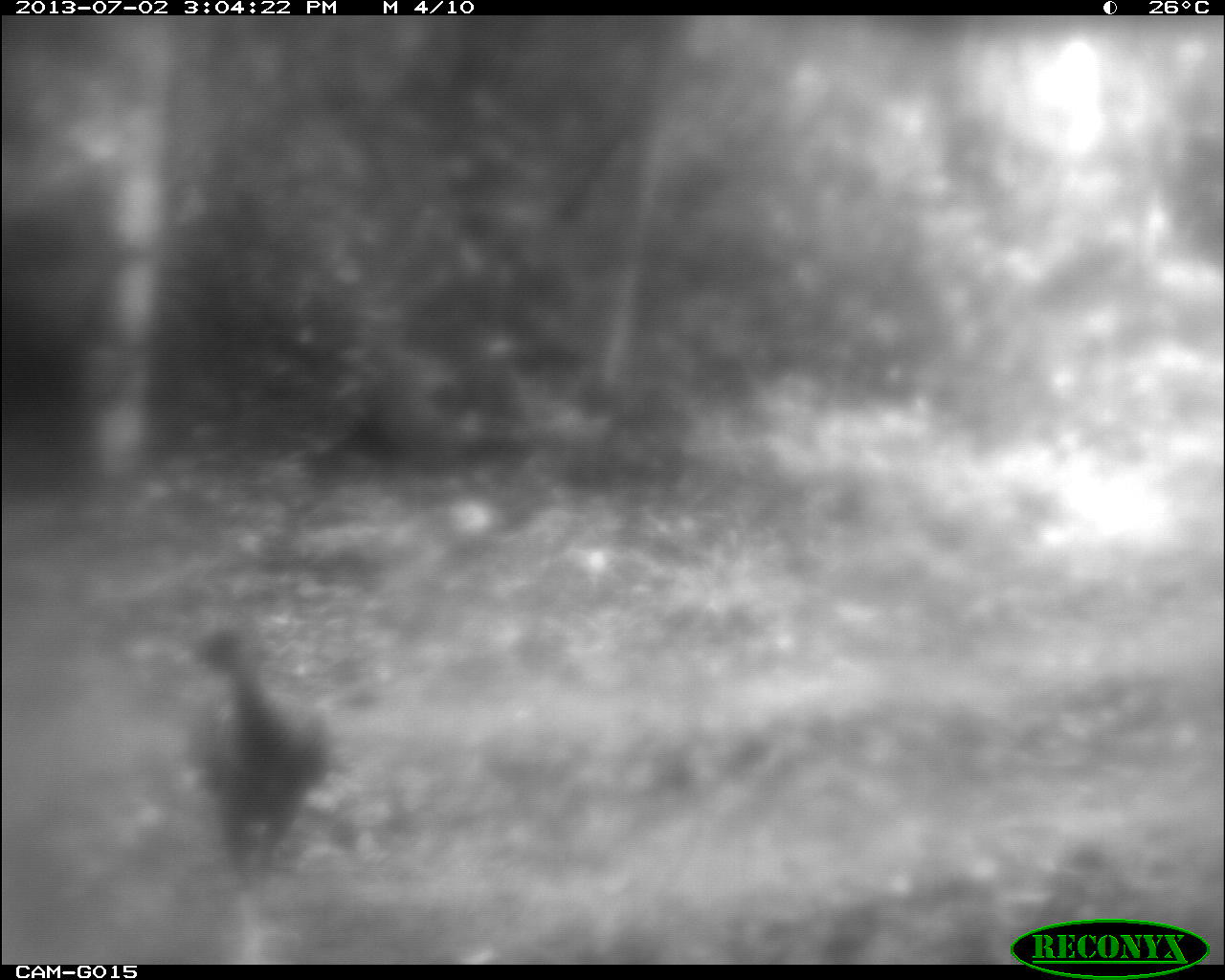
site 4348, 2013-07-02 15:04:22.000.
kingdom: Animalia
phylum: Chordata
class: Aves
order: Galliformes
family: Phasianidae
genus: Meleagris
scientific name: Meleagris ocellata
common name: ocellated turkey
Meleagris ocellata (ocellated turkey), count 2.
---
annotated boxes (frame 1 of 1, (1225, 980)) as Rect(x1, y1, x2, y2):
meleagris ocellata: Rect(180, 619, 334, 902)